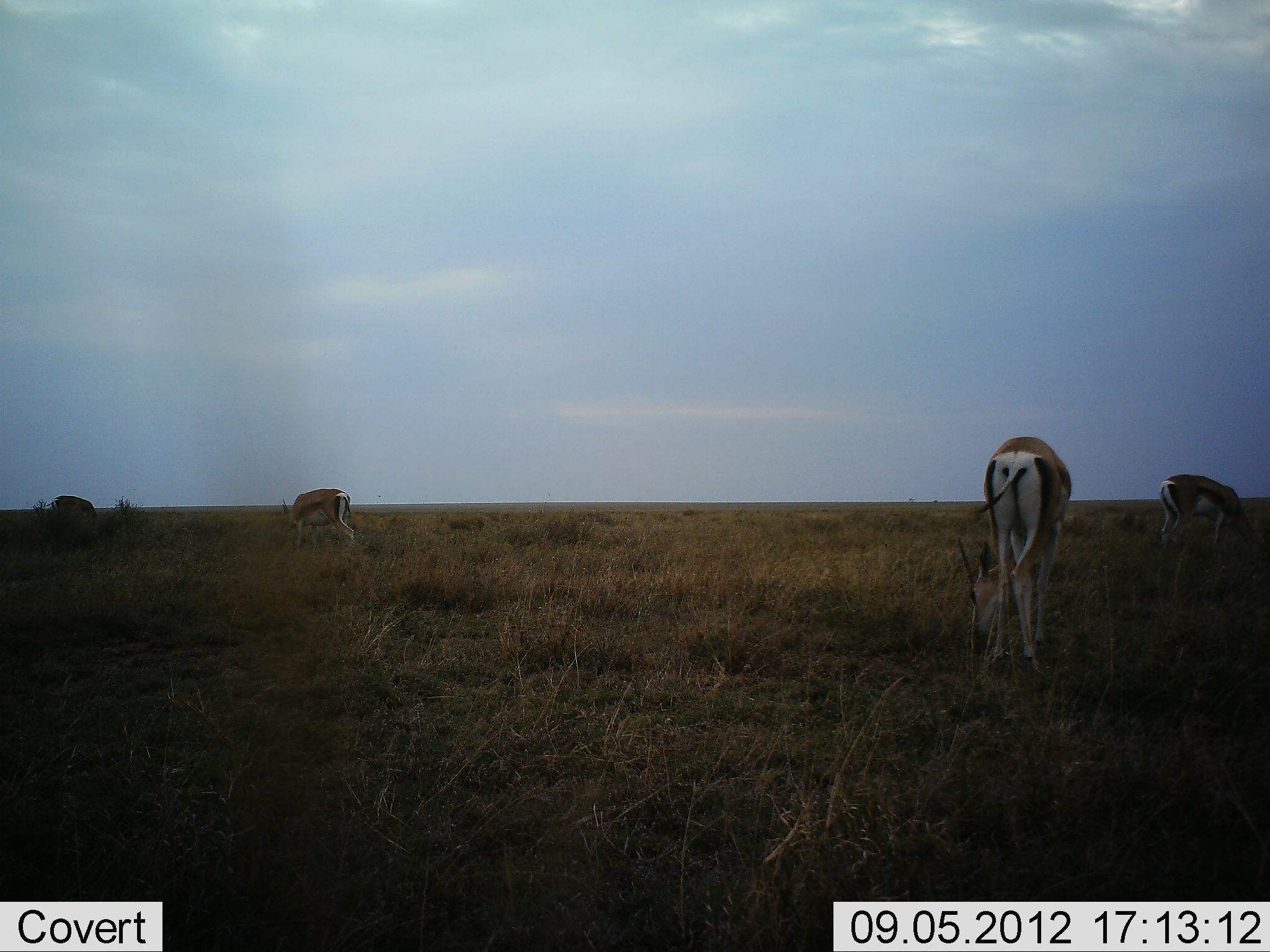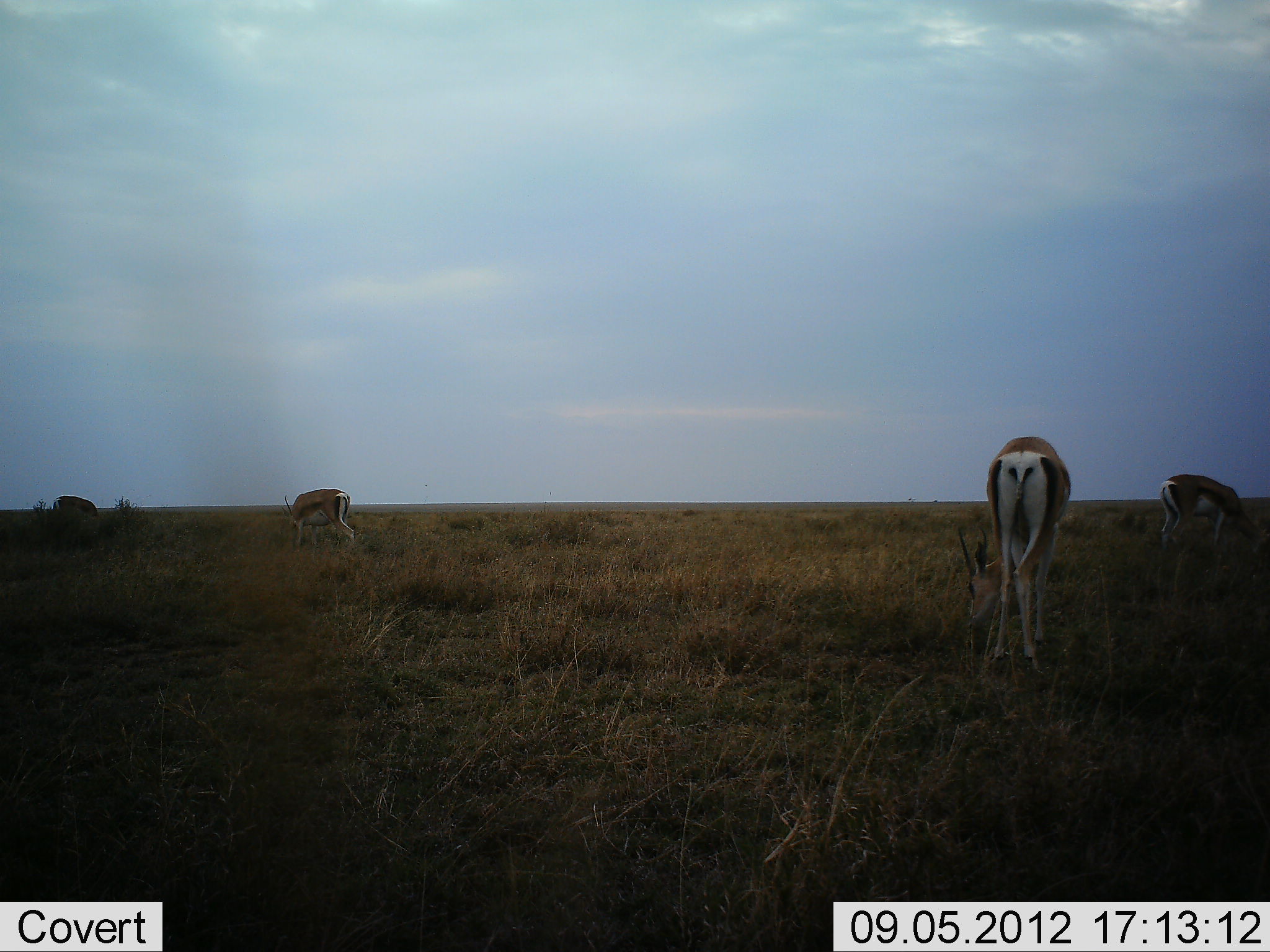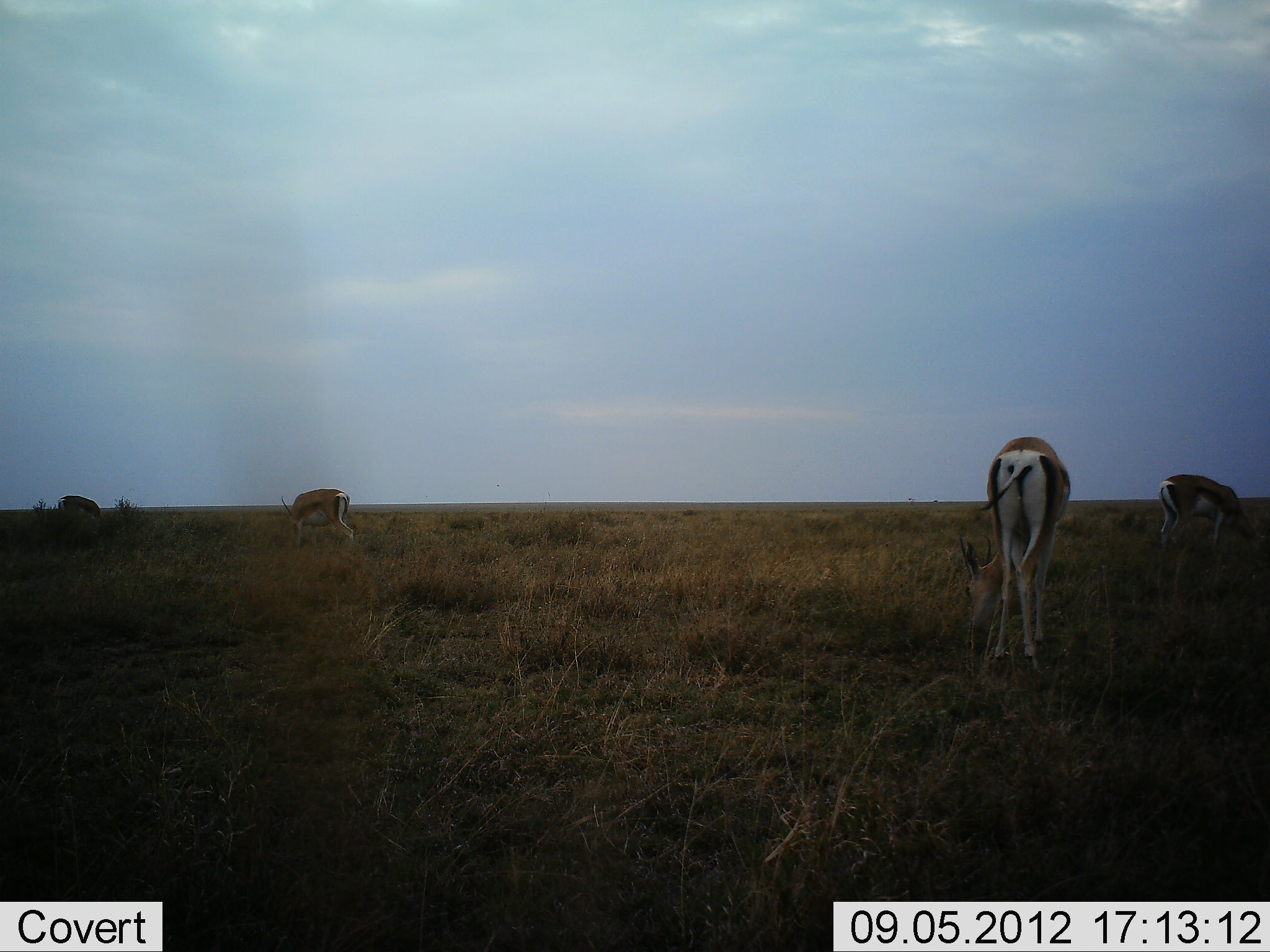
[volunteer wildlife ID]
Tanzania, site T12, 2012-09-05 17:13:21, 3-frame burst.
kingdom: Animalia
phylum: Chordata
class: Mammalia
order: Artiodactyla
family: Bovidae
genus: Eudorcas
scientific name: Eudorcas thomsonii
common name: thomson's gazelle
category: gazellethomsons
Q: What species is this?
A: Gazellethomsons (thomson's gazelle) (Eudorcas thomsonii).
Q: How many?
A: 4.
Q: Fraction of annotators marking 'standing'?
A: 50%.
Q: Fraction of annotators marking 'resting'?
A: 0%.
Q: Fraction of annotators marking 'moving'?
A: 10%.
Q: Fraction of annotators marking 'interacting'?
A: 0%.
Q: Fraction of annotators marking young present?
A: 0%.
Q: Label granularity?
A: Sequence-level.